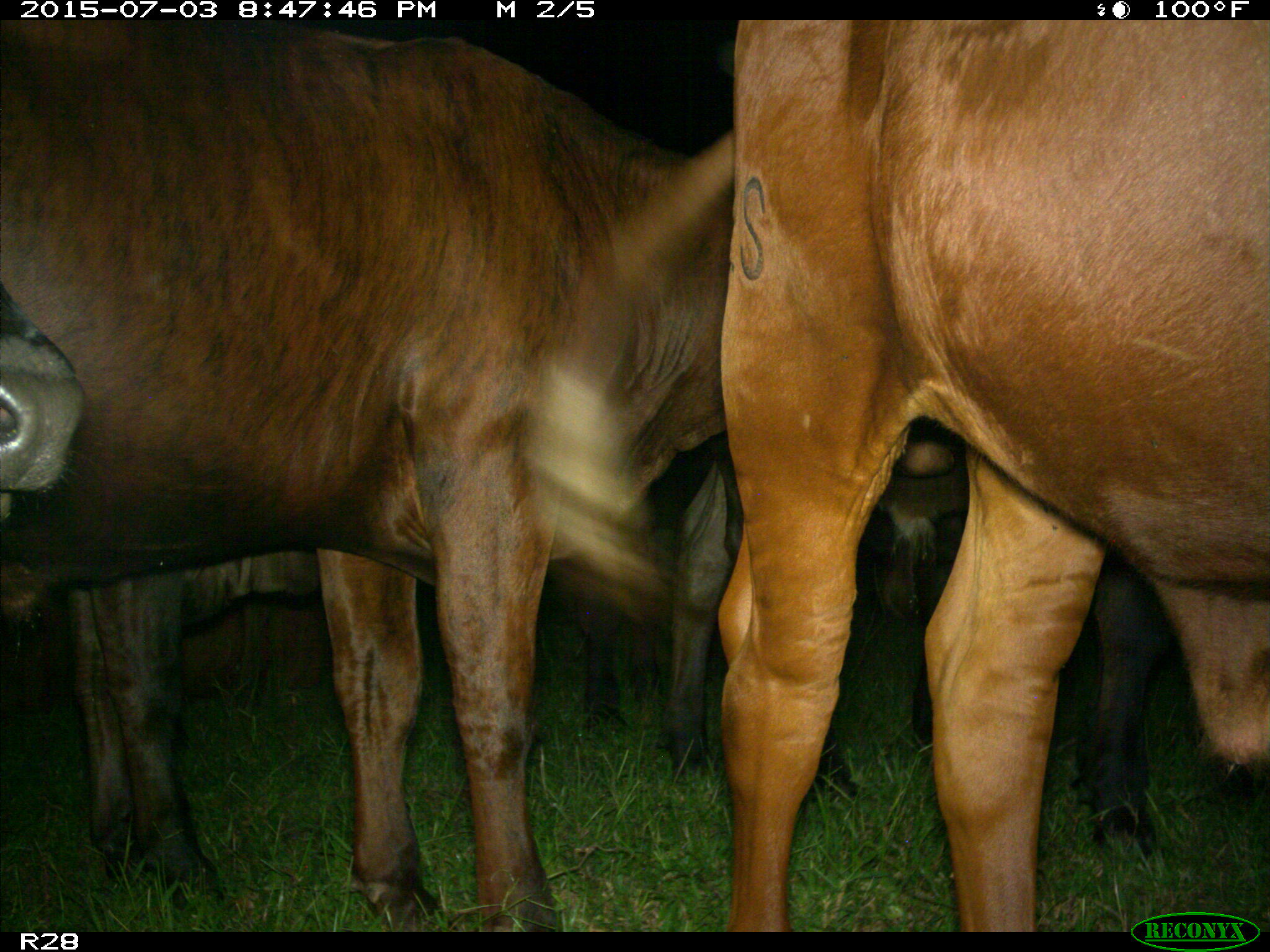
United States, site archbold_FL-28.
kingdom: Animalia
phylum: Chordata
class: Mammalia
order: Artiodactyla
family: Bovidae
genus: Bos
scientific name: Bos taurus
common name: domestic cow